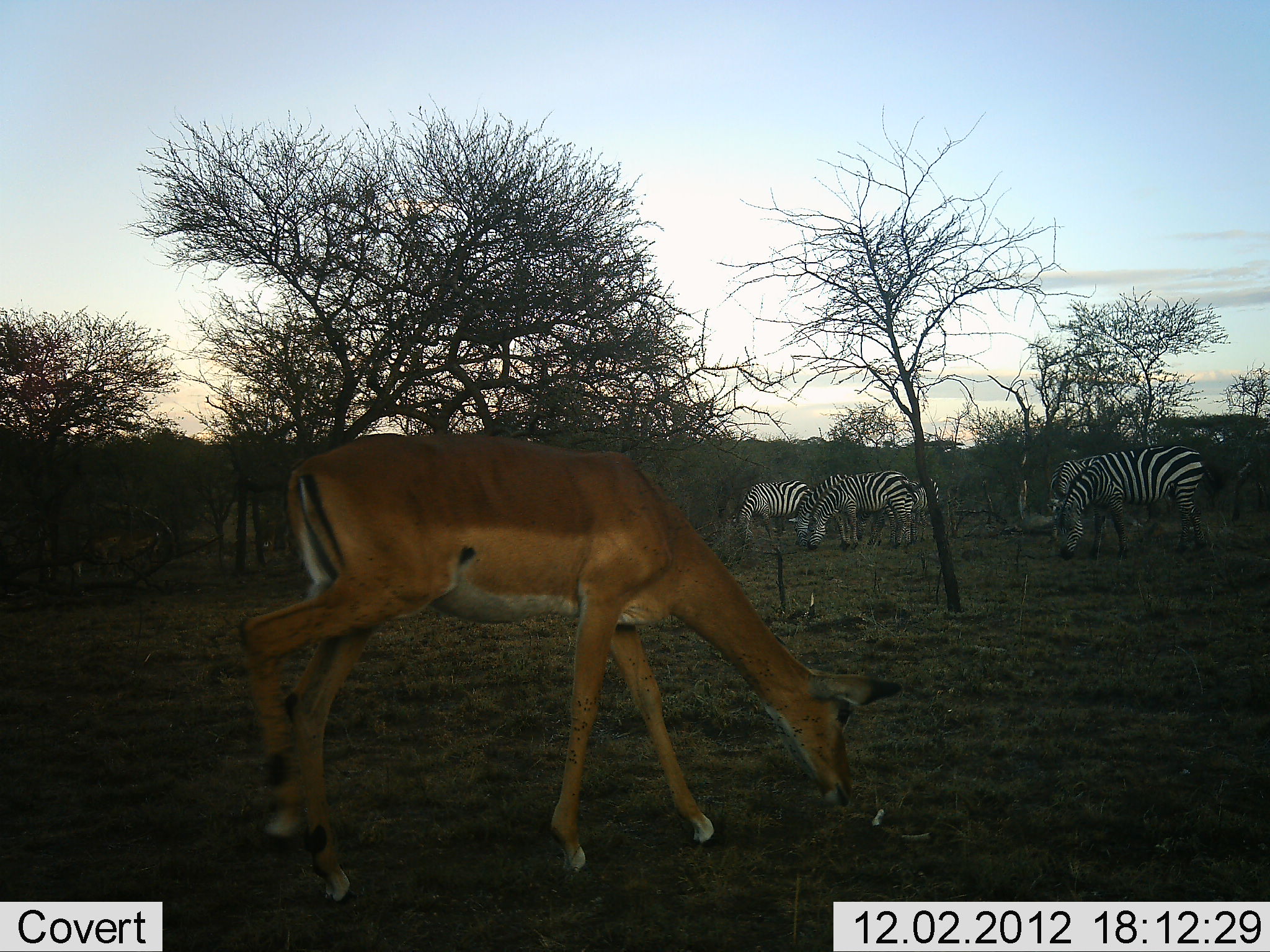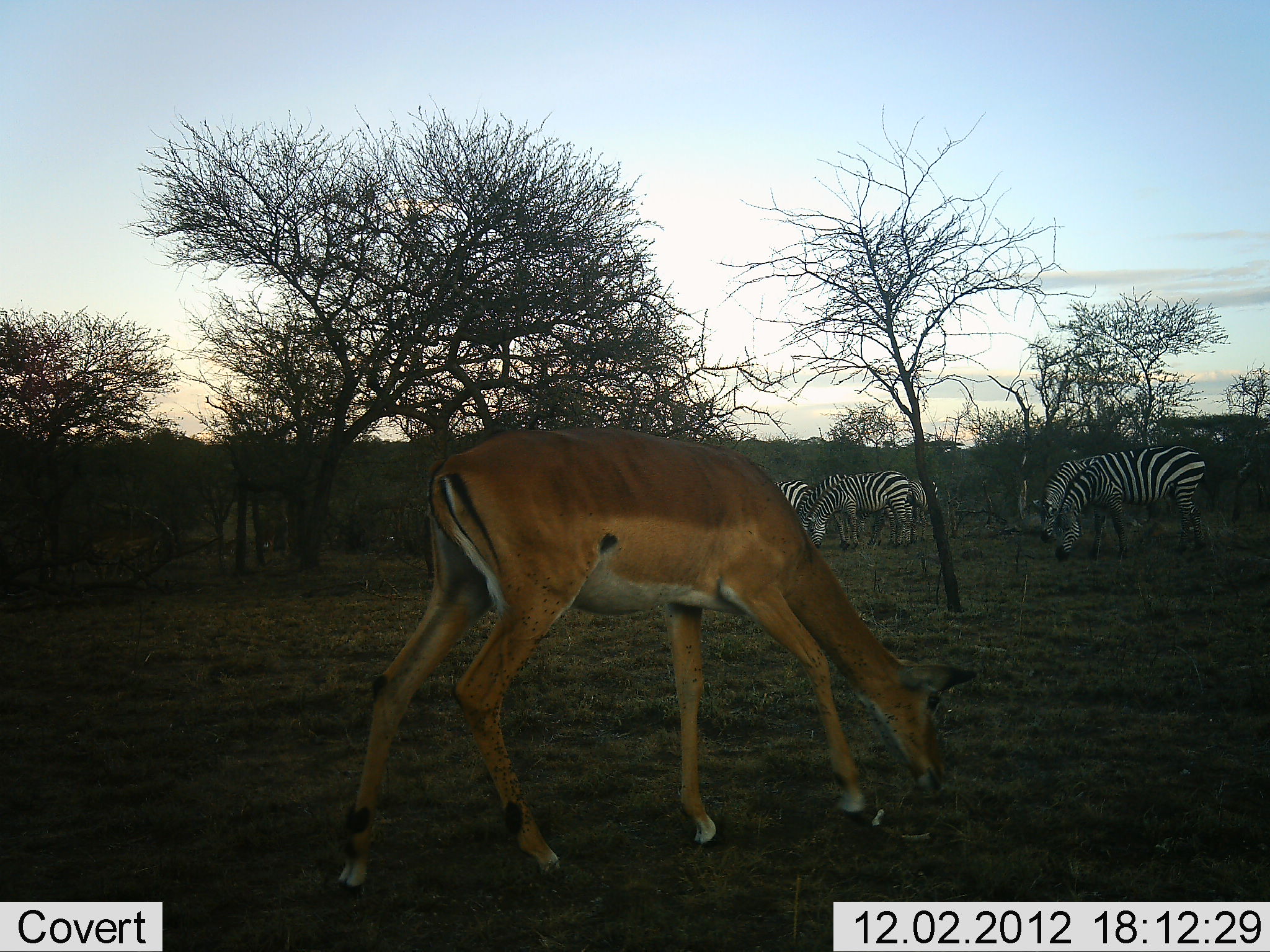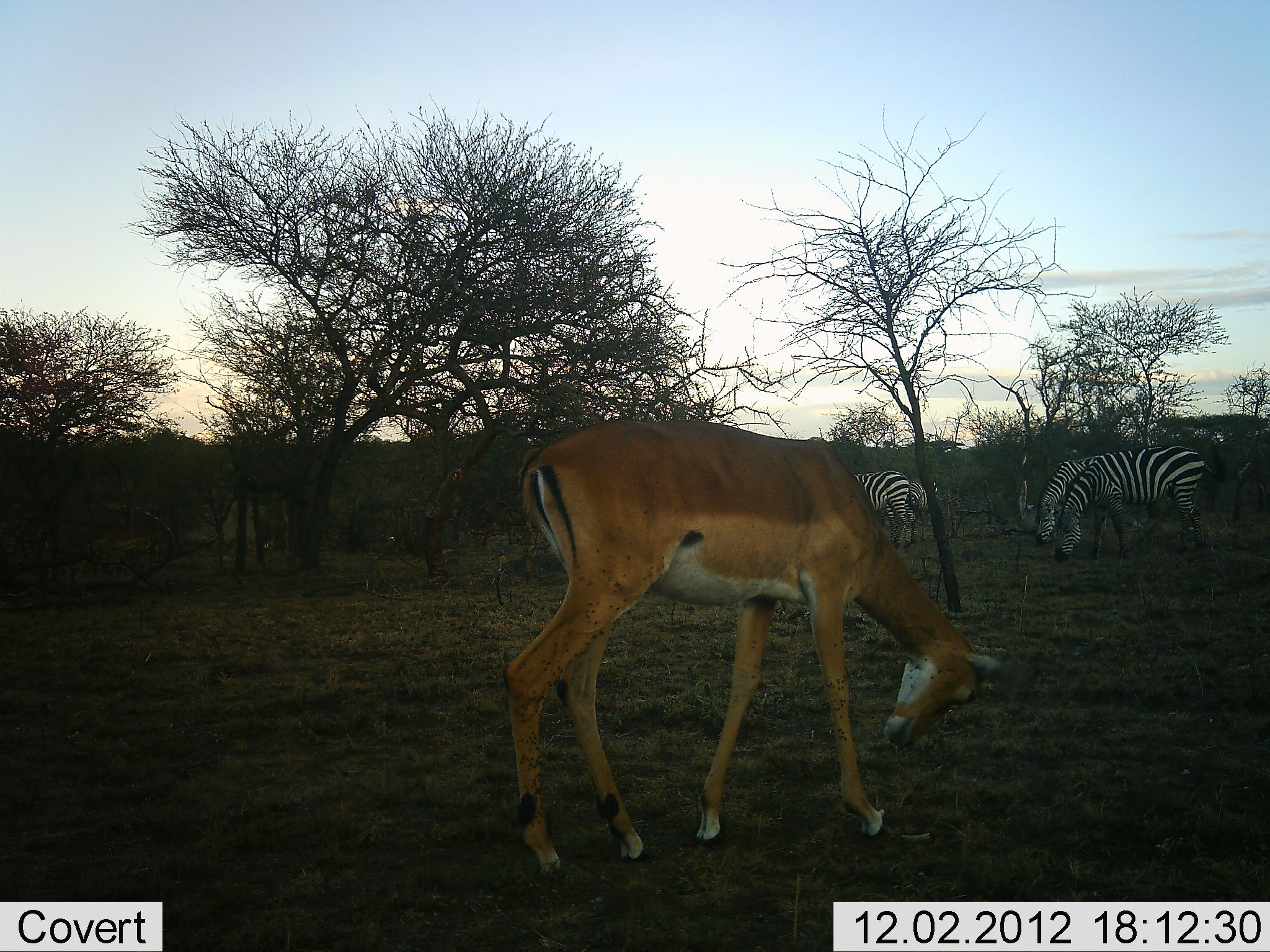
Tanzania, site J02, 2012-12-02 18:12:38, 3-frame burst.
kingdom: Animalia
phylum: Chordata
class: Mammalia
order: Artiodactyla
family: Bovidae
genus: Aepyceros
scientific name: Aepyceros melampus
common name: impala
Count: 1.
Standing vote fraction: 9%.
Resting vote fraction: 0%.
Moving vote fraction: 32%.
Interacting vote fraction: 0%.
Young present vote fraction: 0%.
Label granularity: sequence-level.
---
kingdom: Animalia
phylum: Chordata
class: Mammalia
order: Perissodactyla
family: Equidae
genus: Equus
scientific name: Equus quagga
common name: plains zebra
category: zebra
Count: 5.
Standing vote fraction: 29%.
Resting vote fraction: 2%.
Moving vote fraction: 2%.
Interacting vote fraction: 0%.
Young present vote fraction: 0%.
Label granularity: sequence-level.